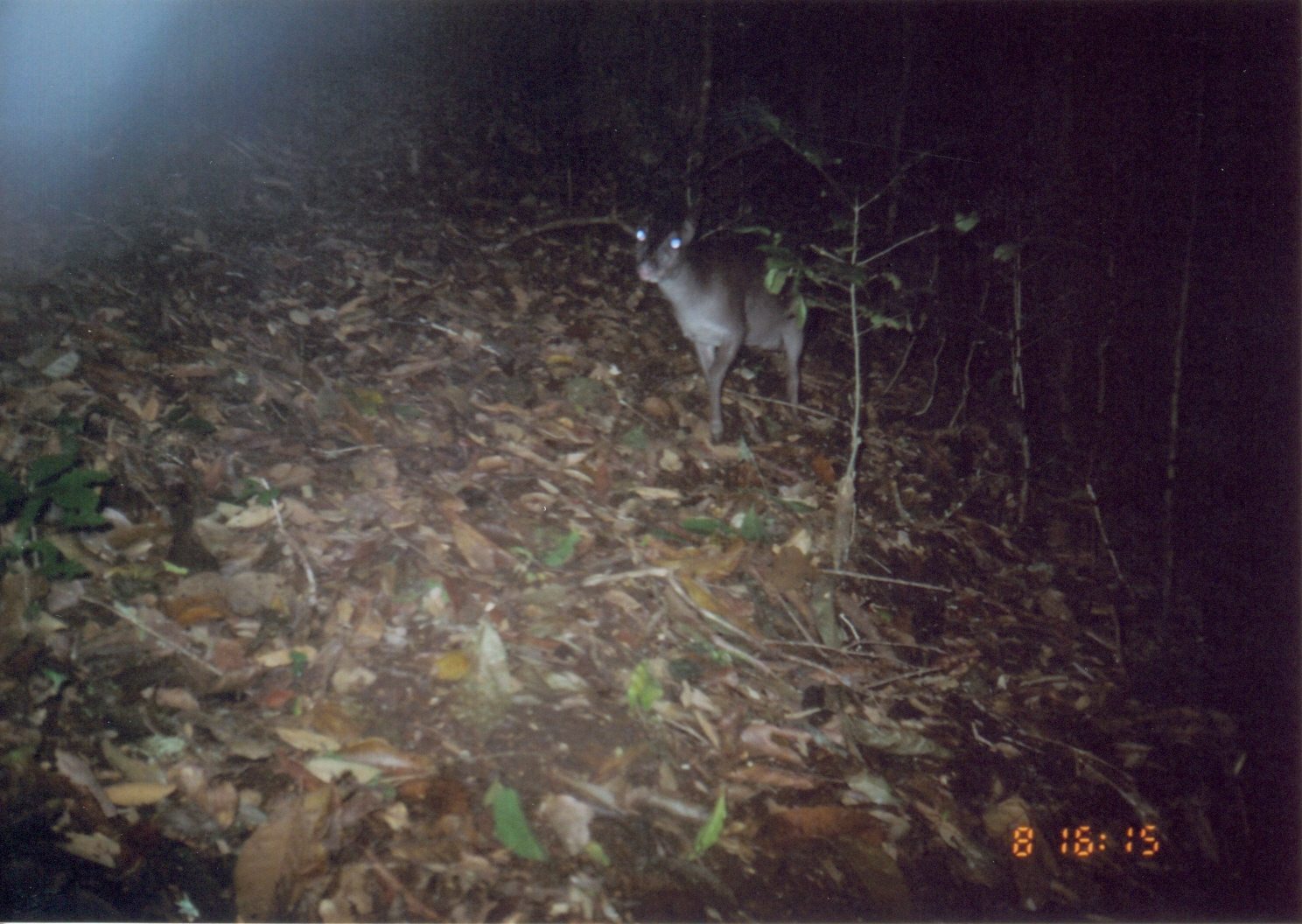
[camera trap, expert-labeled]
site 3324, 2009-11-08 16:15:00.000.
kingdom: Animalia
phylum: Chordata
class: Mammalia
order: Artiodactyla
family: Bovidae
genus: Philantomba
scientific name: Philantomba monticola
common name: blue duiker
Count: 1.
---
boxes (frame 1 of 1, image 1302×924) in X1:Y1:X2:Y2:
philantomba monticola: 630:199:809:443